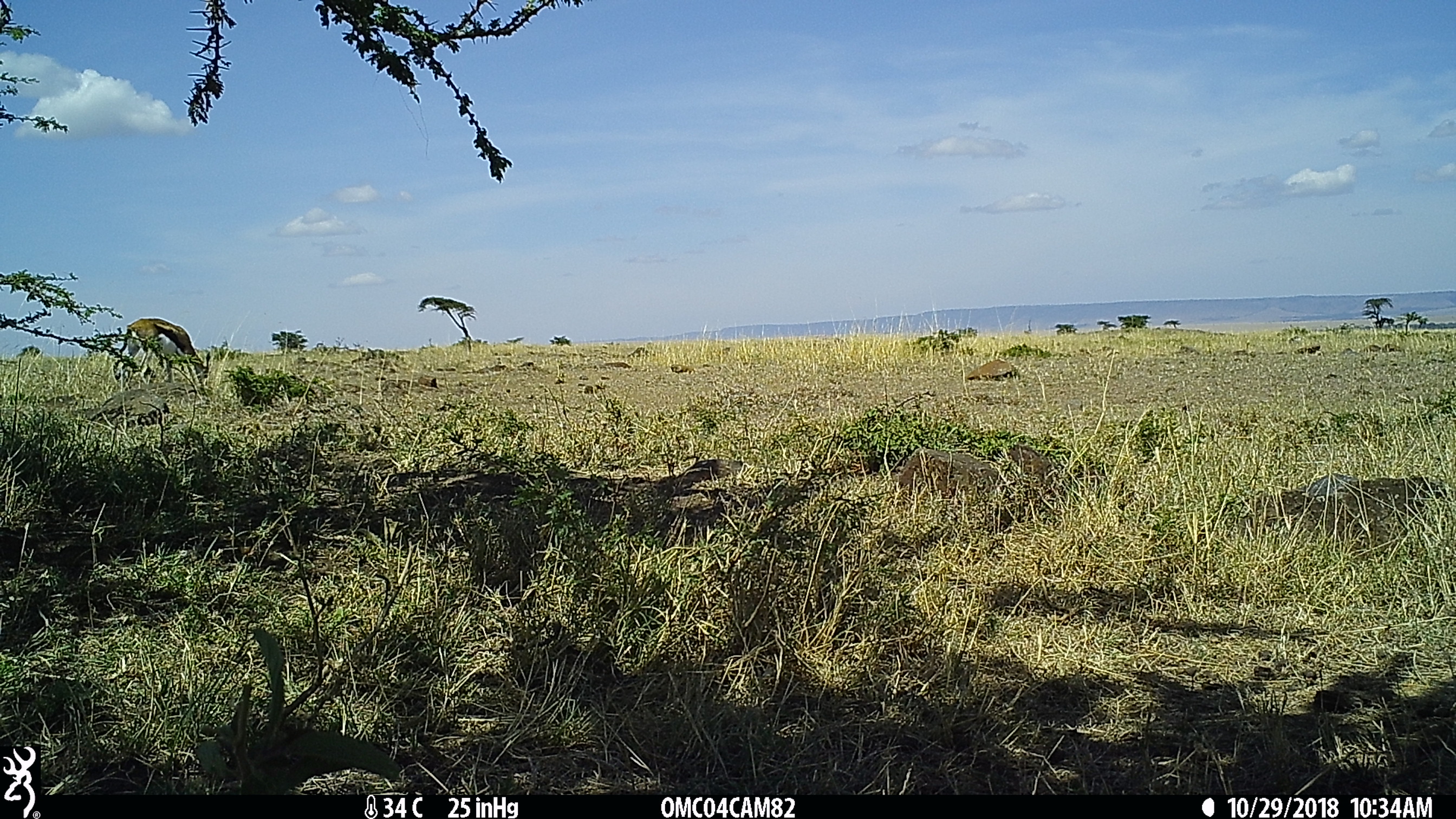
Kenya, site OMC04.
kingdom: Animalia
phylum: Chordata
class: Mammalia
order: Artiodactyla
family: Bovidae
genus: Eudorcas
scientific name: Eudorcas thomsonii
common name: thomon's gazelle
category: gazelle thomsons